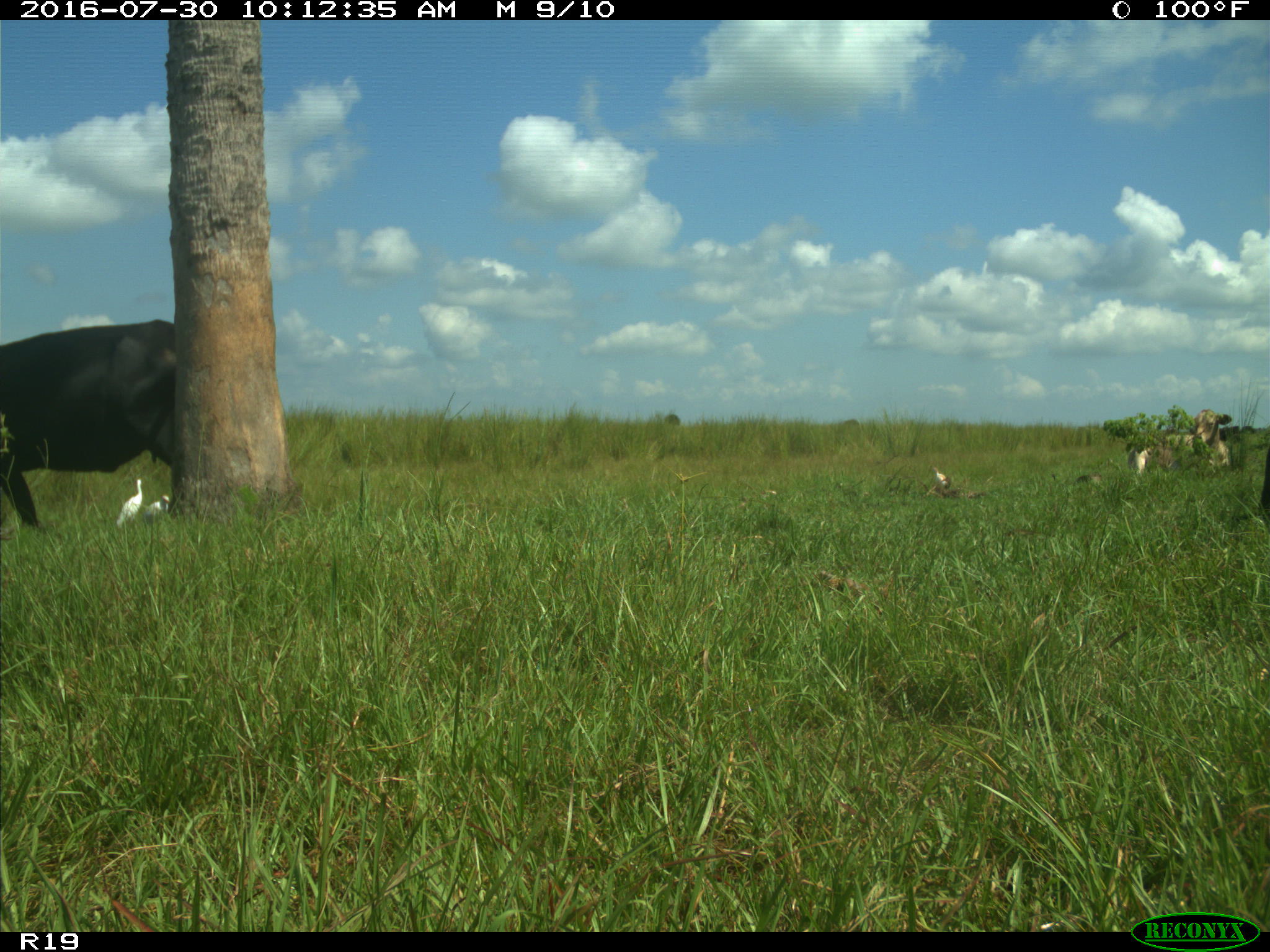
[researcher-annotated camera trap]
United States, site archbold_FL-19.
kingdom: Animalia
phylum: Chordata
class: Mammalia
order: Artiodactyla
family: Bovidae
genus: Bos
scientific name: Bos taurus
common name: domestic cow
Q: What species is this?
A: Bos taurus (domestic cow).